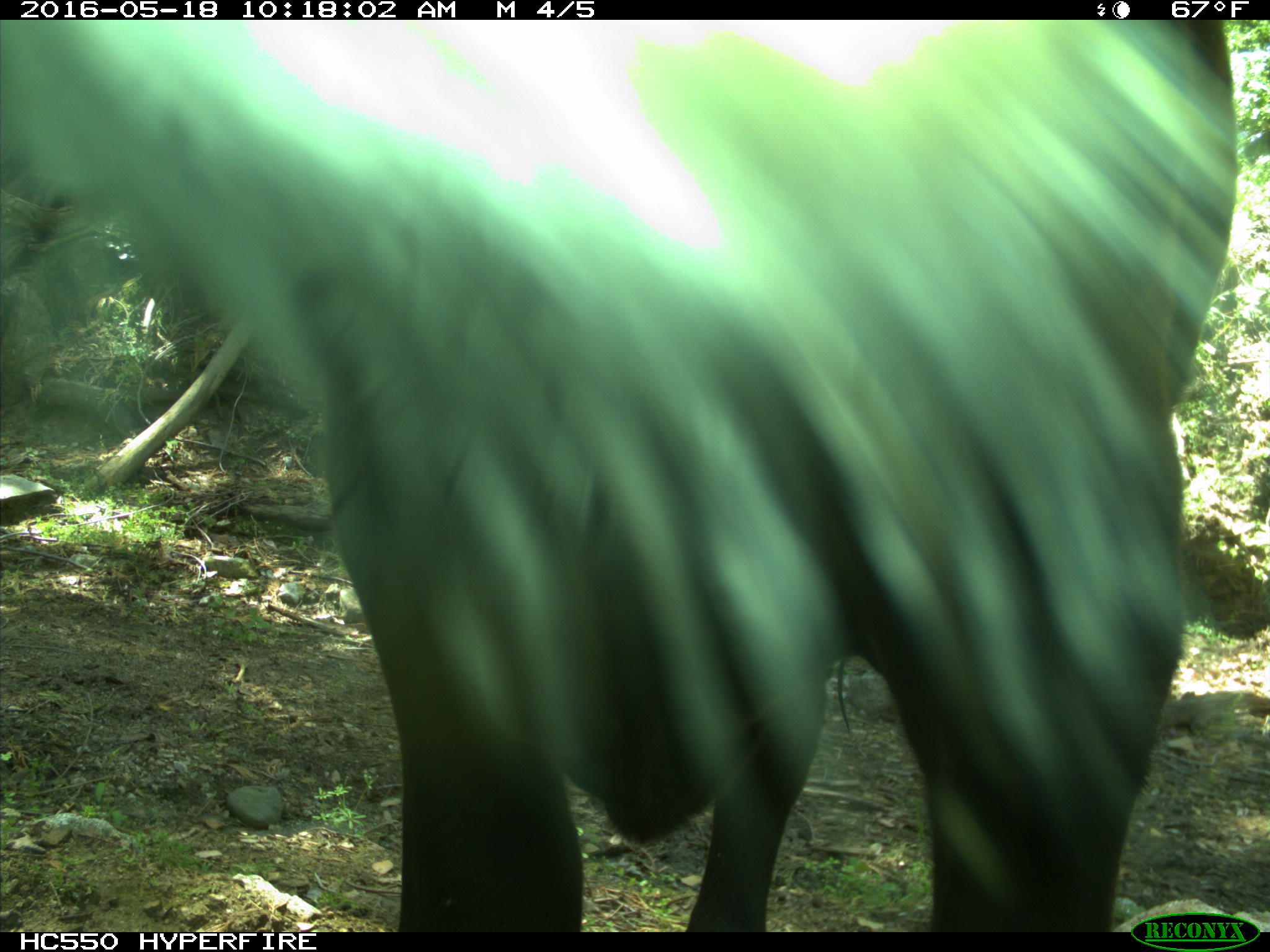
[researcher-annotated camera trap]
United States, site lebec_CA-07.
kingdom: Animalia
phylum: Chordata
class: Mammalia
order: Artiodactyla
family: Bovidae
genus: Bos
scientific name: Bos taurus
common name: domestic cow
Bos taurus (domestic cow).